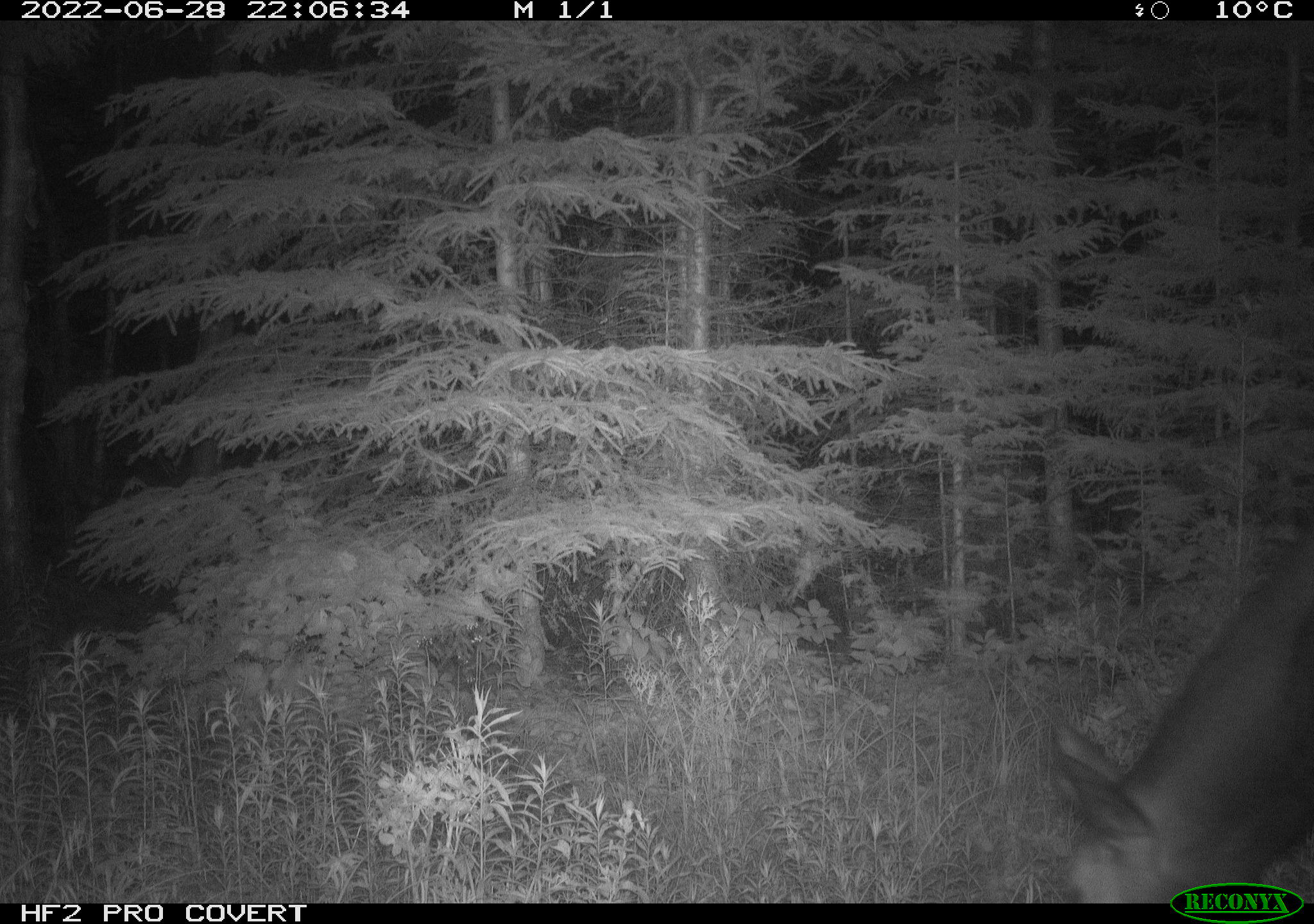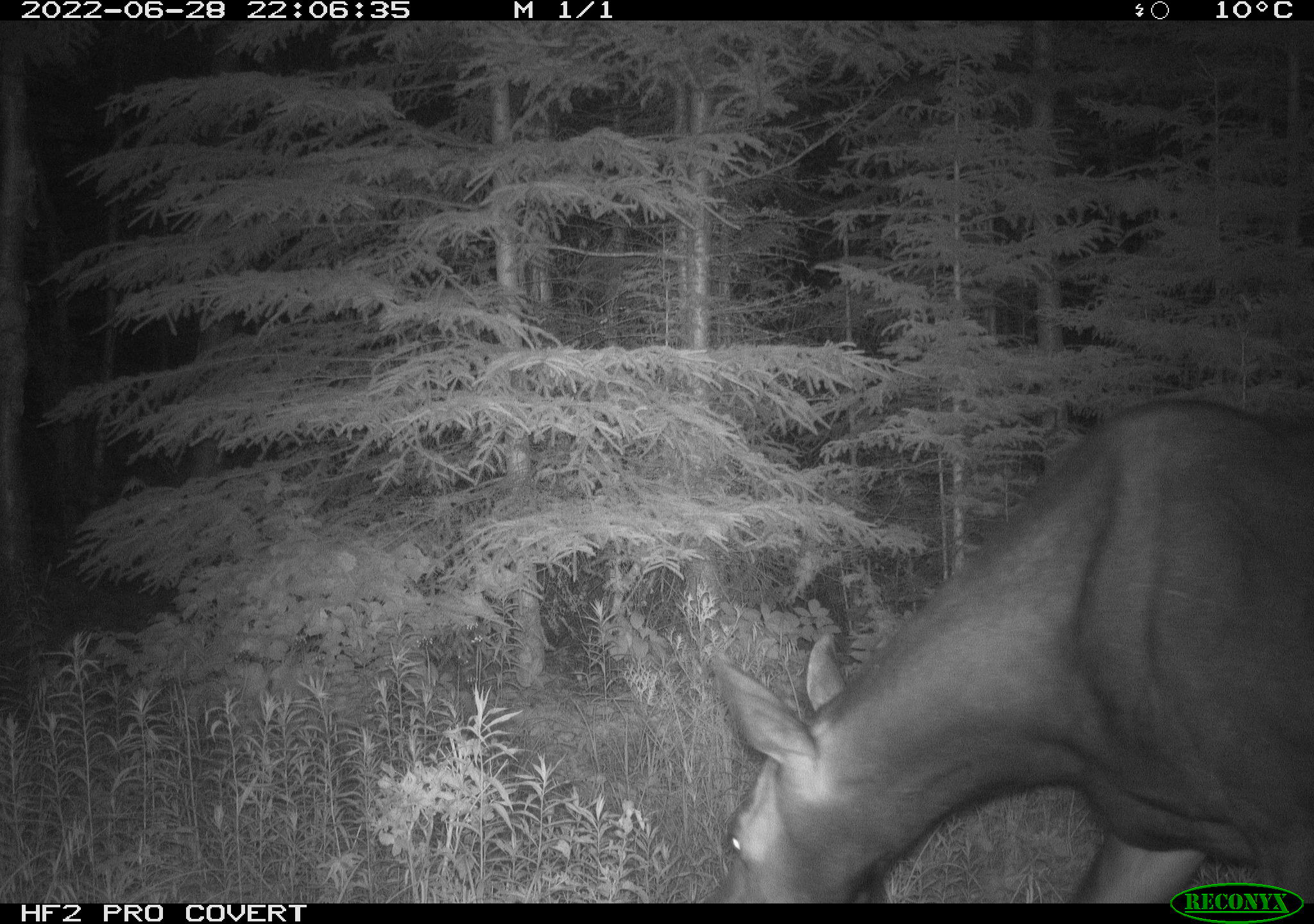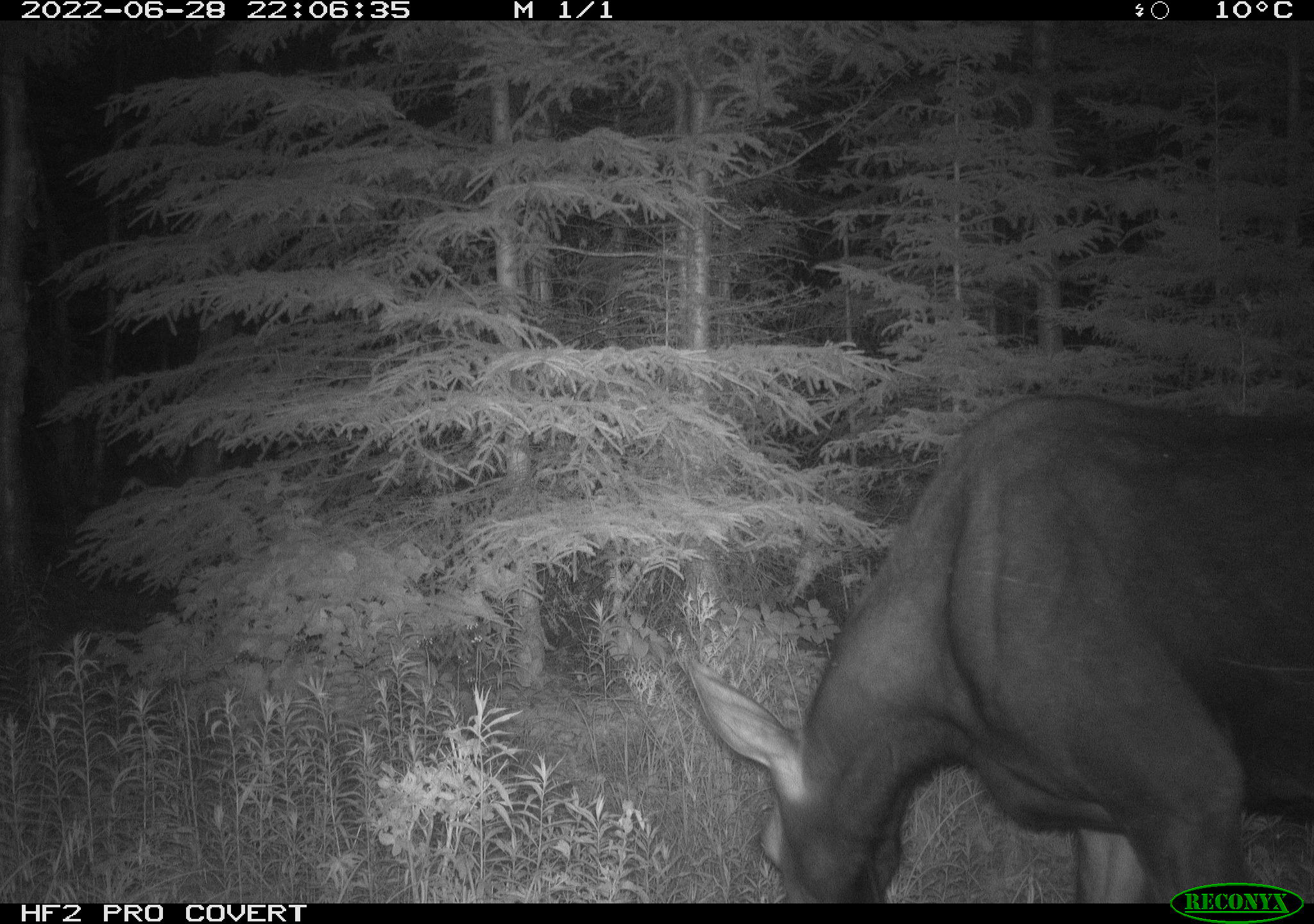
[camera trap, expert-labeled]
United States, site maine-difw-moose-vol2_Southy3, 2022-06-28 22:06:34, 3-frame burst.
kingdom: Animalia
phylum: Chordata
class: Mammalia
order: Artiodactyla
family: Cervidae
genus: Alces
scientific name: Alces alces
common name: moose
Moose (Alces alces).